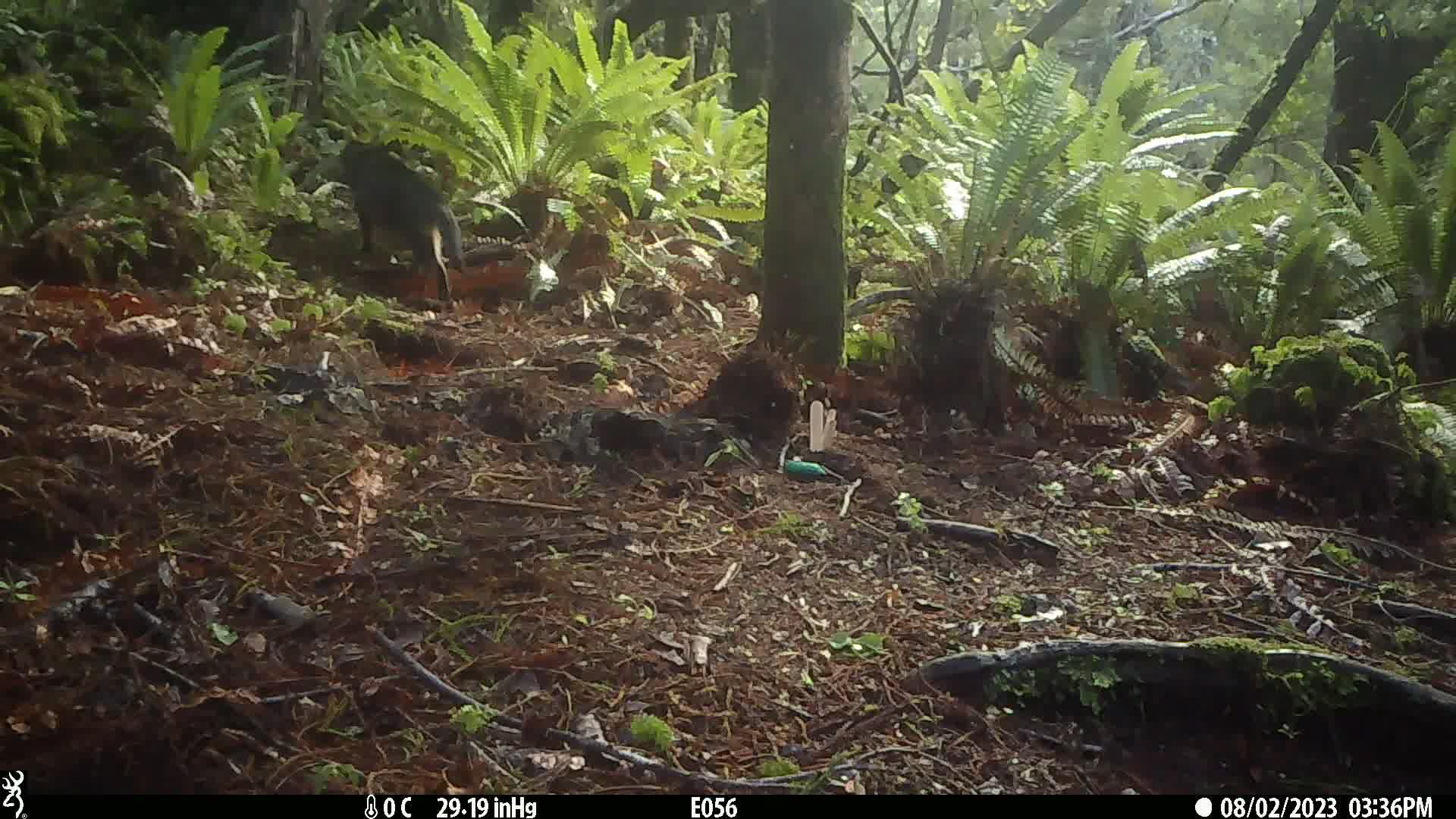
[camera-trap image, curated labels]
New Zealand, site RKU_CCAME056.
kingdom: Animalia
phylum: Chordata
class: Mammalia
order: Carnivora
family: Felidae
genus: Felis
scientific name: Felis catus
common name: domestic cat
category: cat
Cat (domestic cat) (Felis catus).